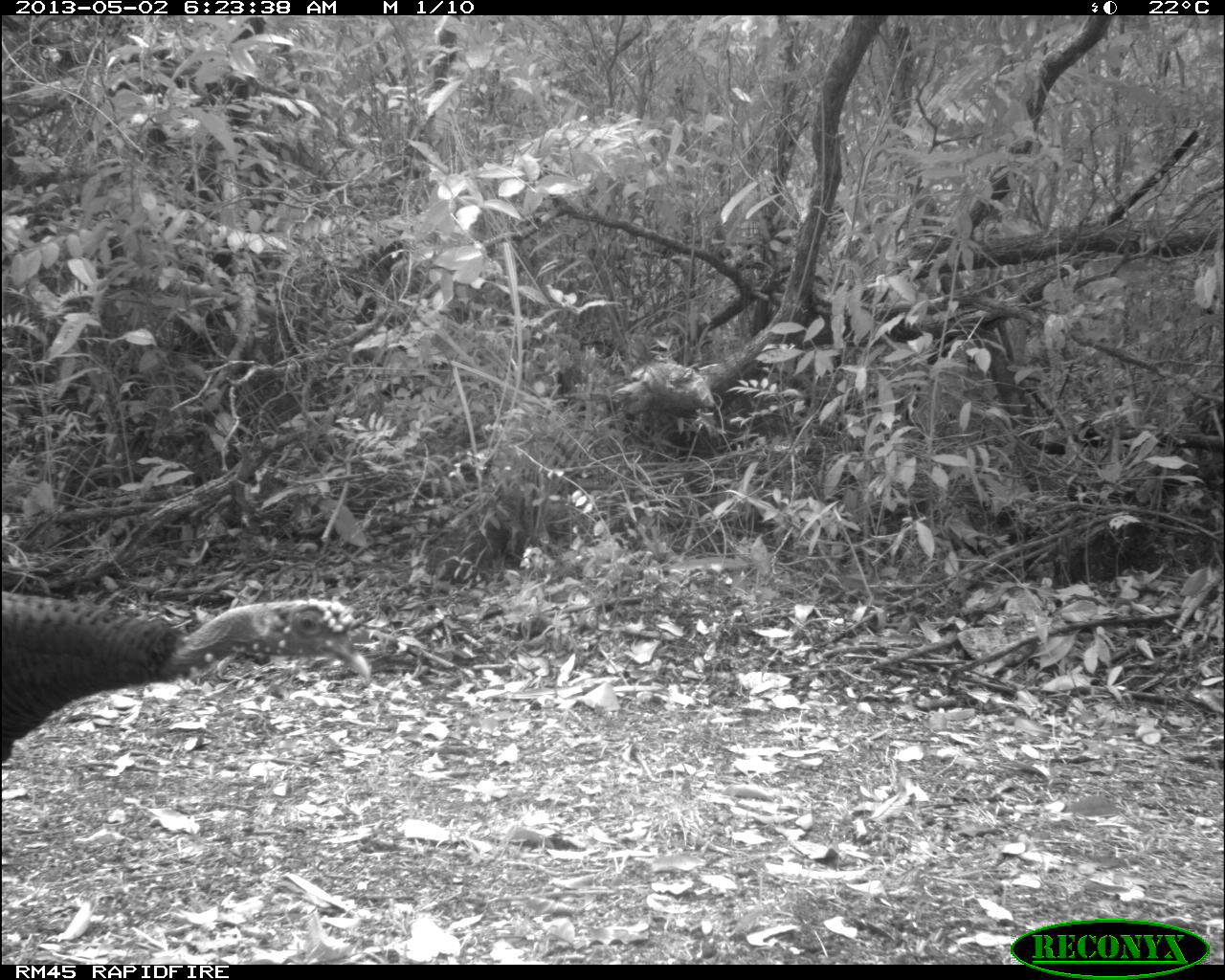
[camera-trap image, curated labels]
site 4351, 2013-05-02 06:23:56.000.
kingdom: Animalia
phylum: Chordata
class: Aves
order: Galliformes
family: Phasianidae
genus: Meleagris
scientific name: Meleagris ocellata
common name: ocellated turkey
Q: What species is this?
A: Meleagris ocellata (ocellated turkey).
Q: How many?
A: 1.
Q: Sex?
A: Female.